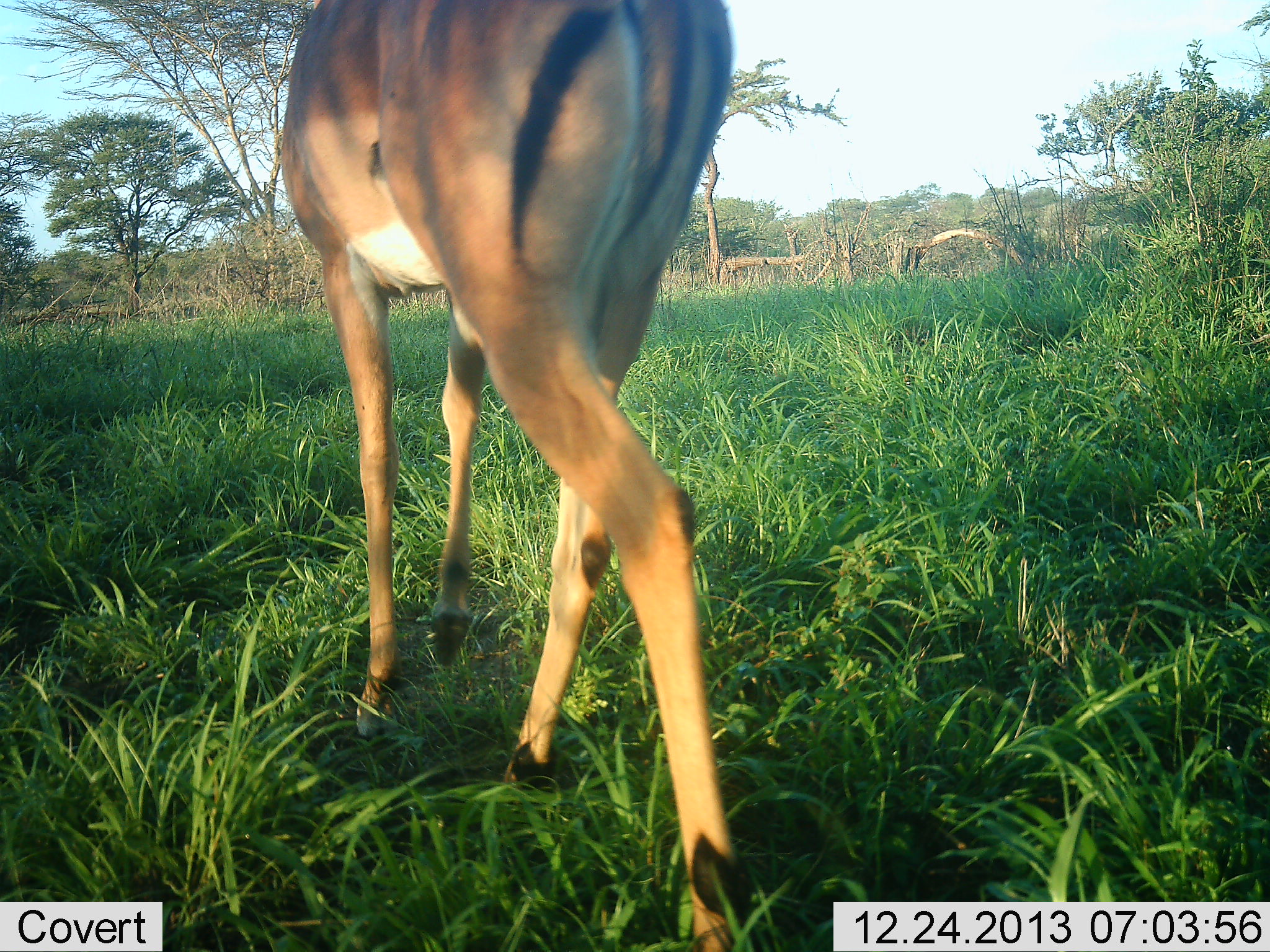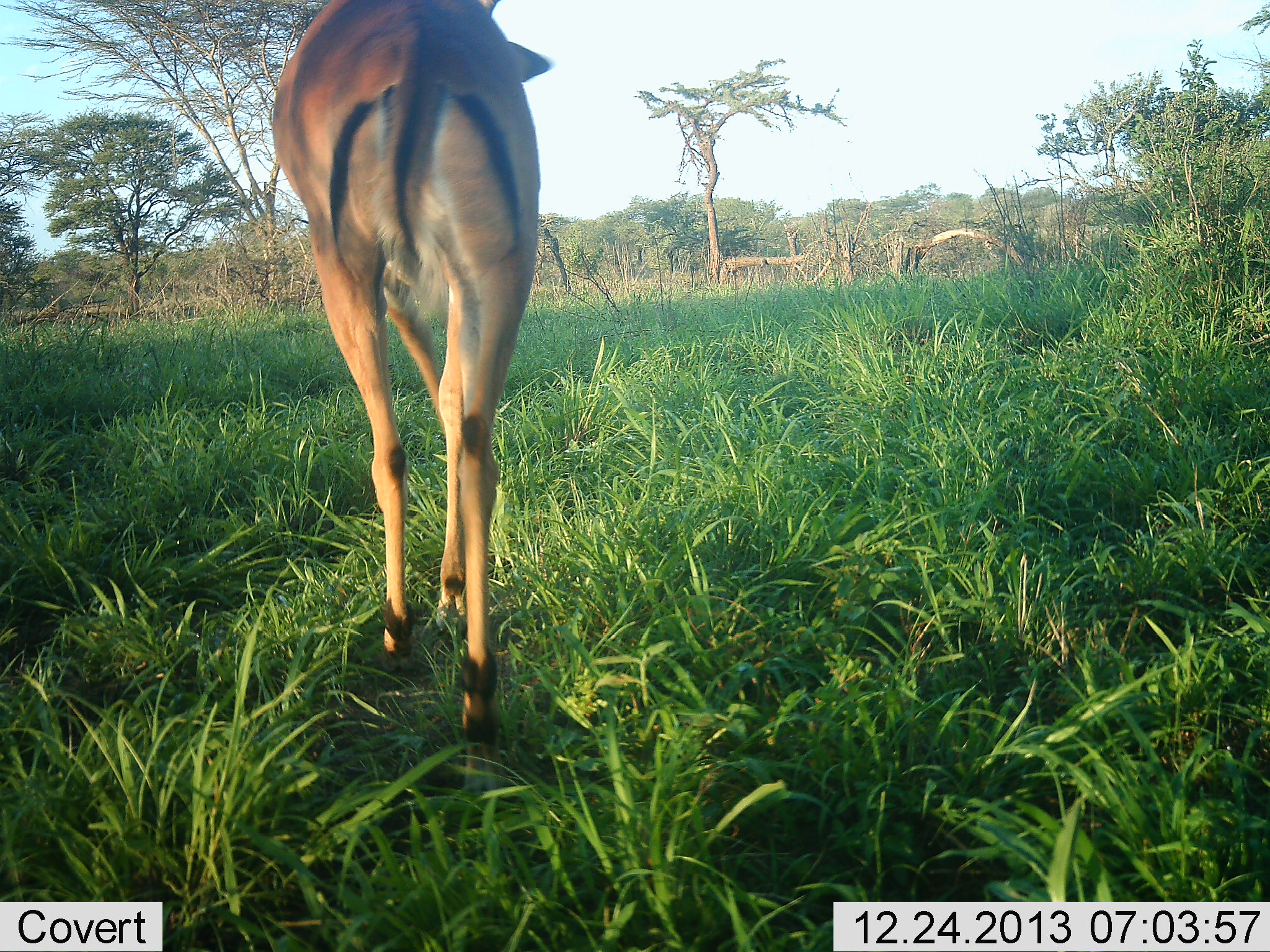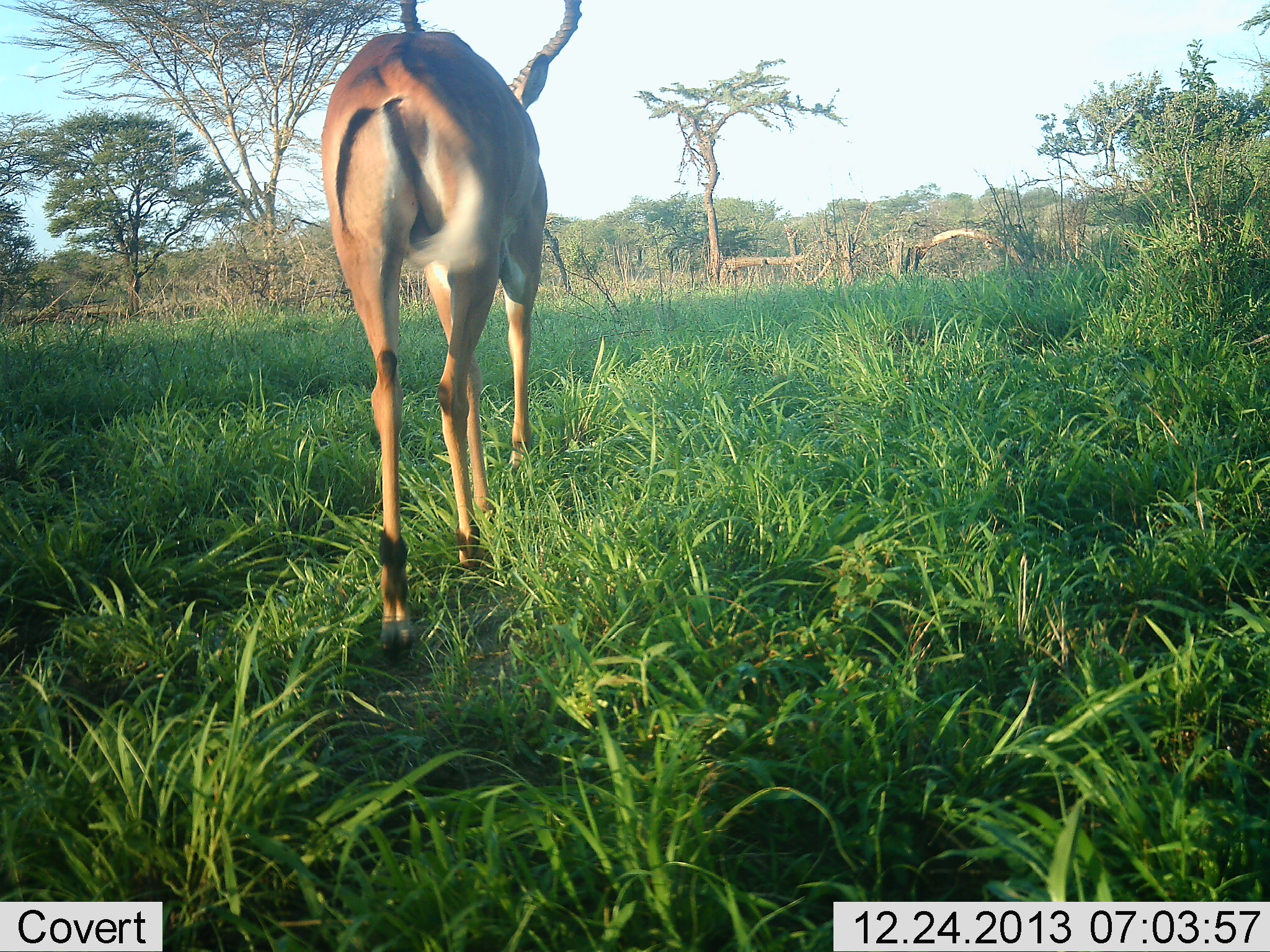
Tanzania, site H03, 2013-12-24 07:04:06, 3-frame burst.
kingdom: Animalia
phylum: Chordata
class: Mammalia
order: Artiodactyla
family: Bovidae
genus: Aepyceros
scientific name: Aepyceros melampus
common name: impala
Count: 1.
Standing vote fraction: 0%.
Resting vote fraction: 0%.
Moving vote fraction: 100%.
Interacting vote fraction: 0%.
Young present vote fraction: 0%.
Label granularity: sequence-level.